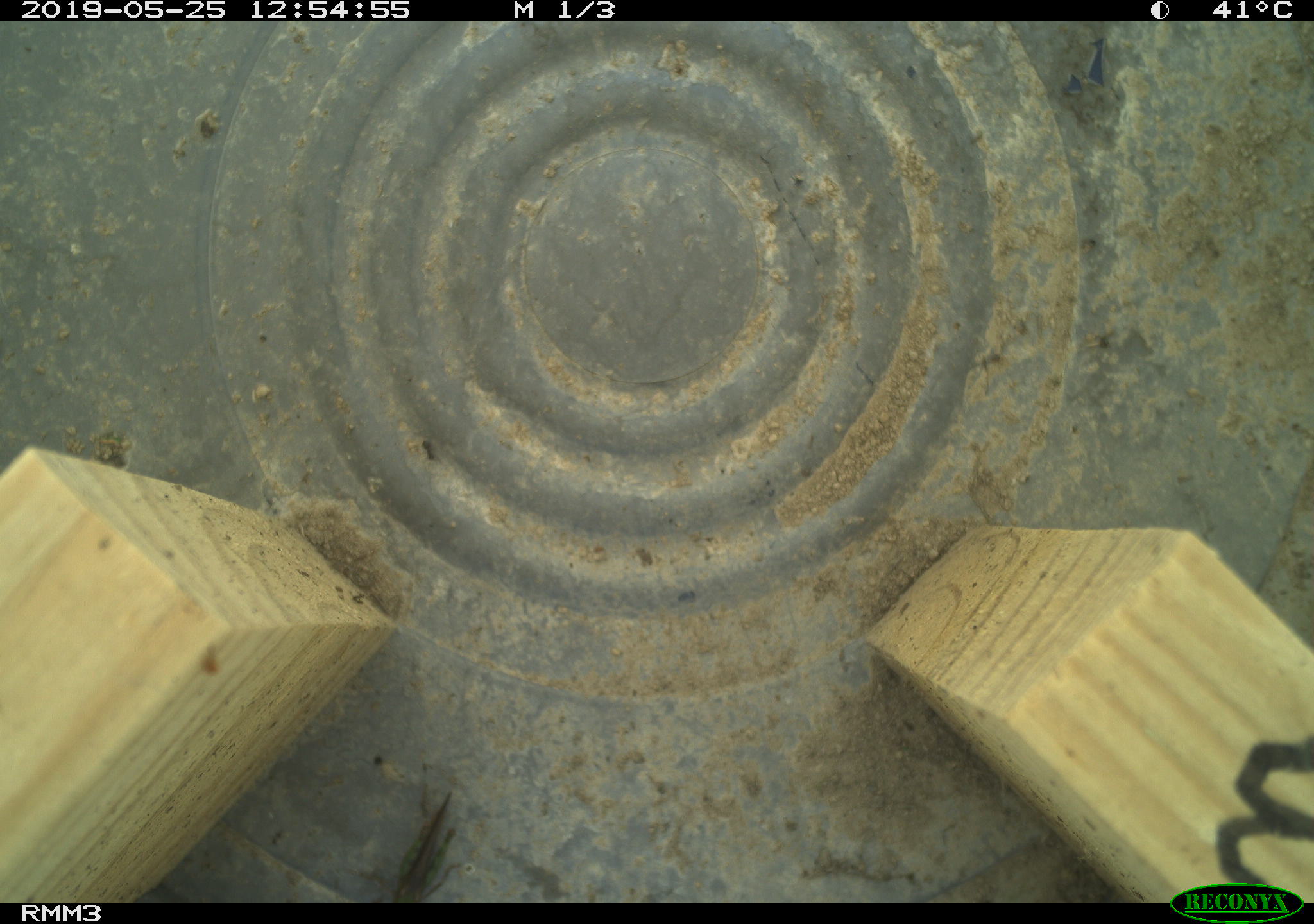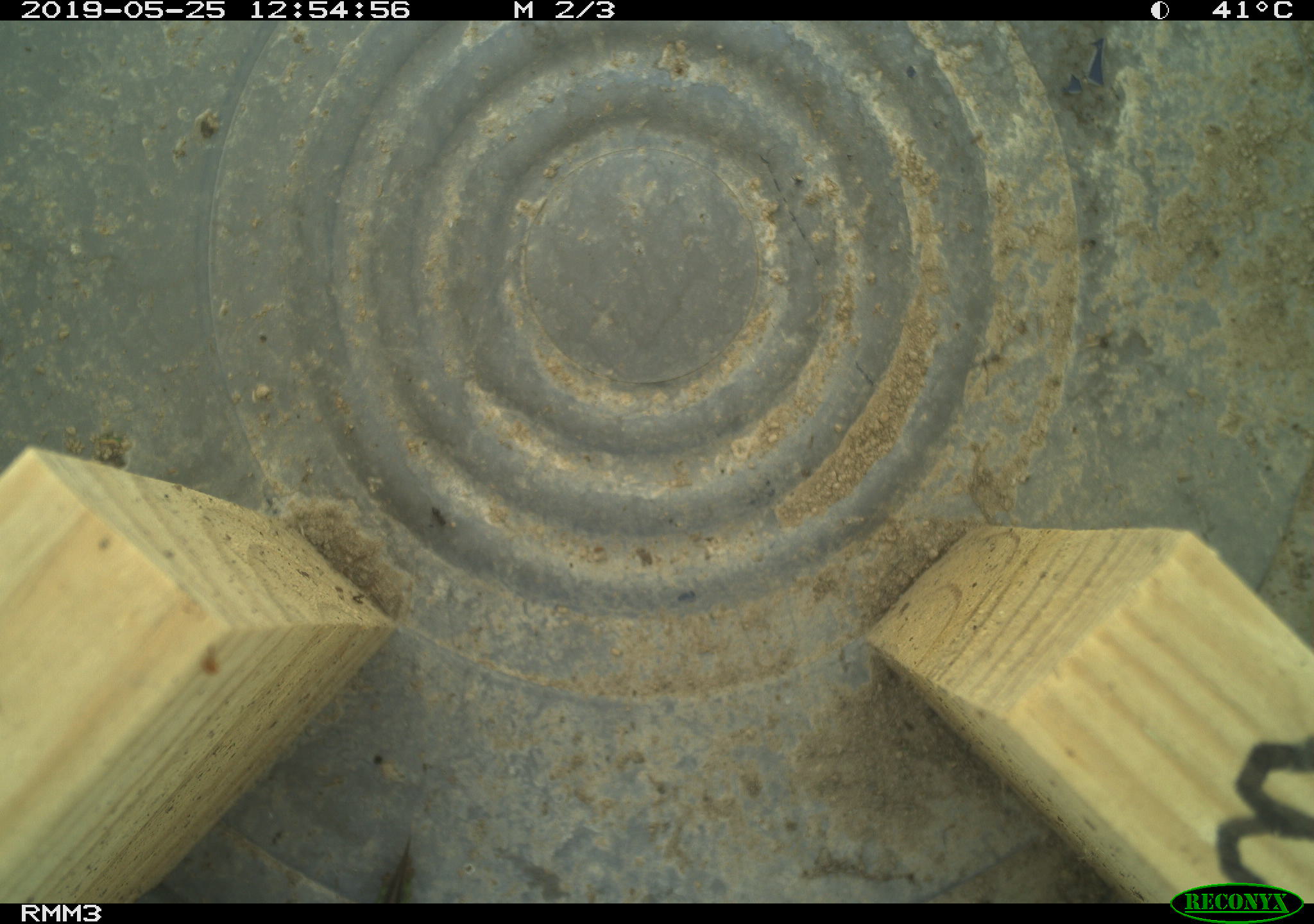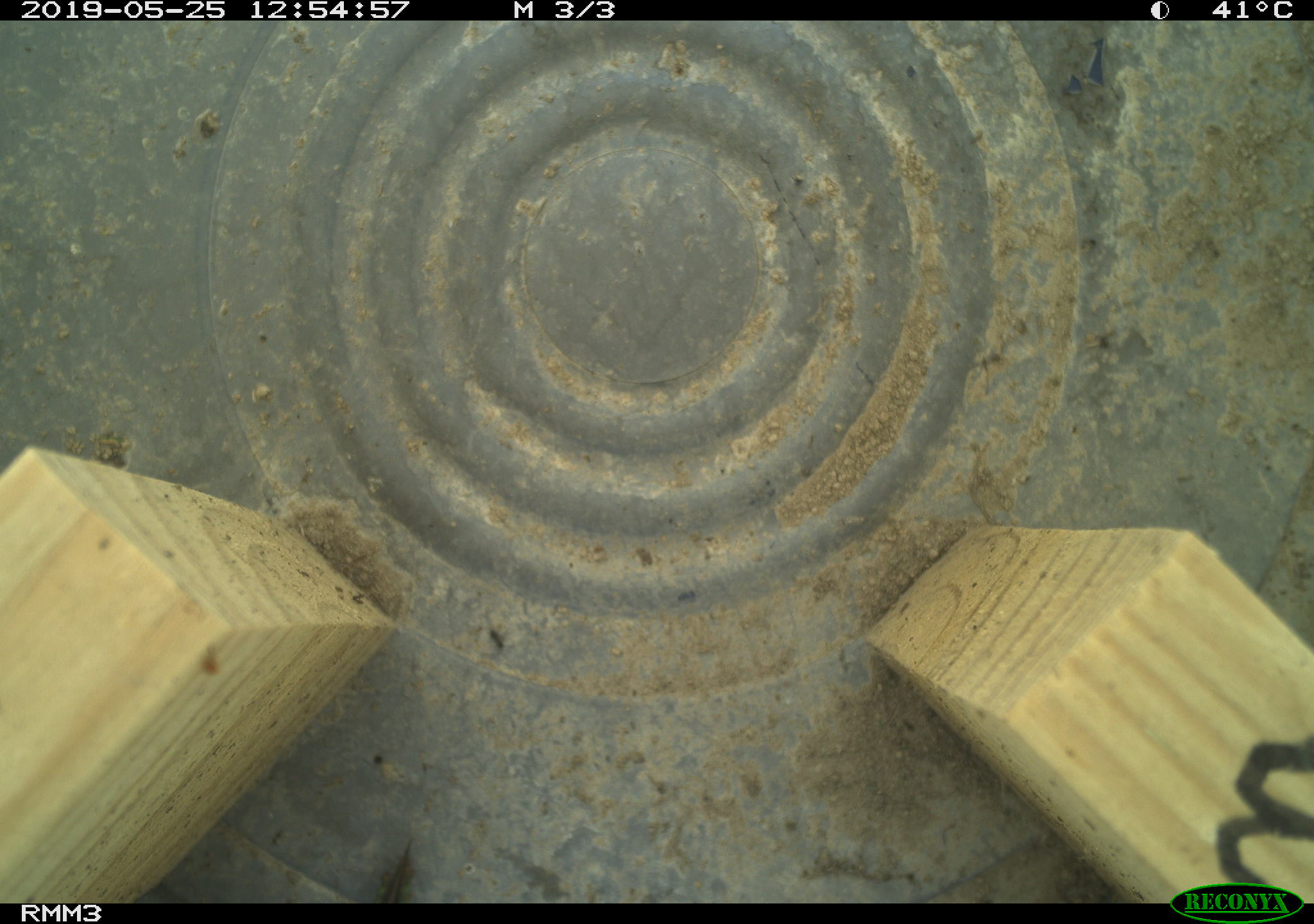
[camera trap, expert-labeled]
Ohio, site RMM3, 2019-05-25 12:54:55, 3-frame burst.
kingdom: Animalia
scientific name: Animalia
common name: animal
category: invertebrate